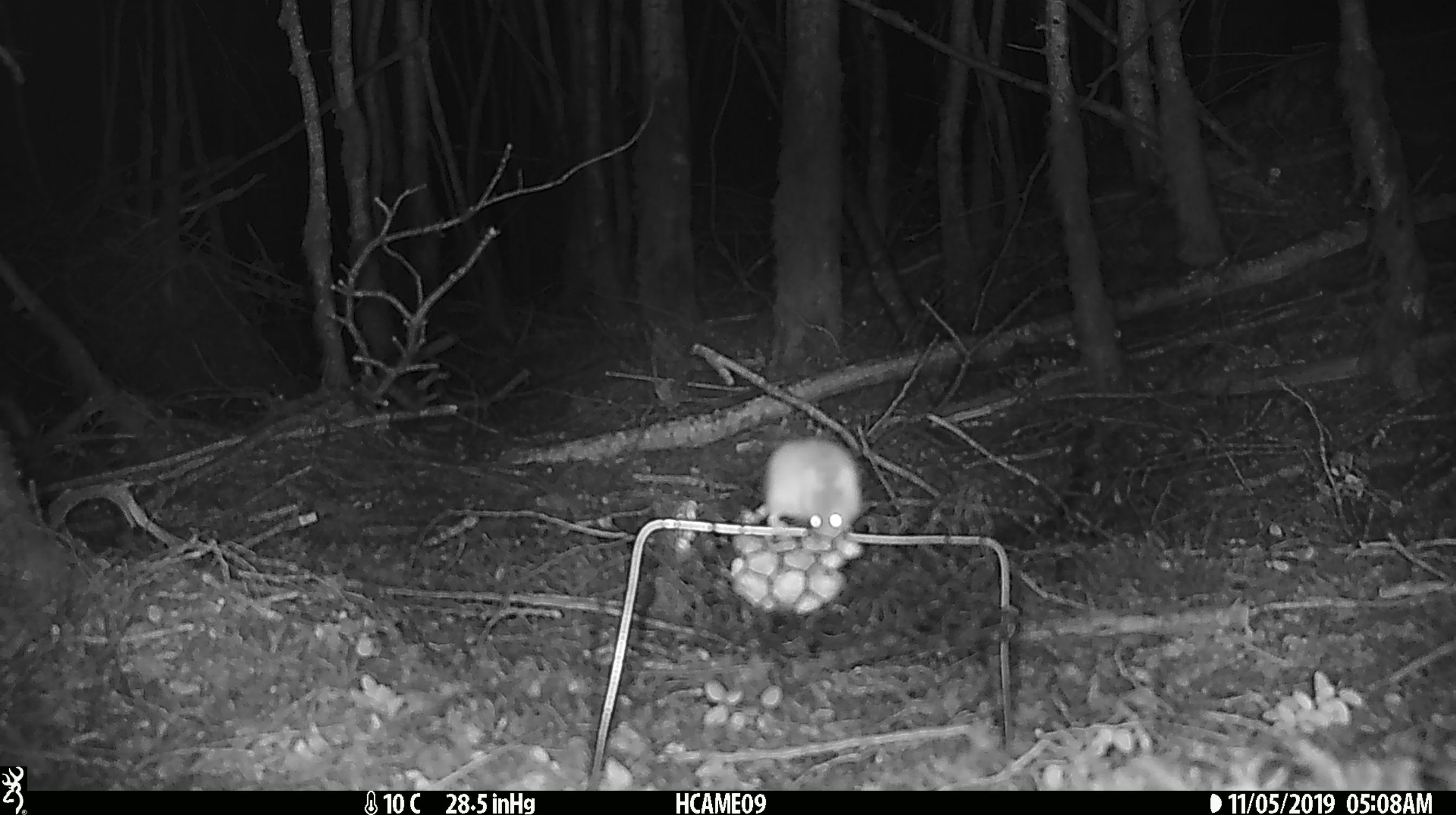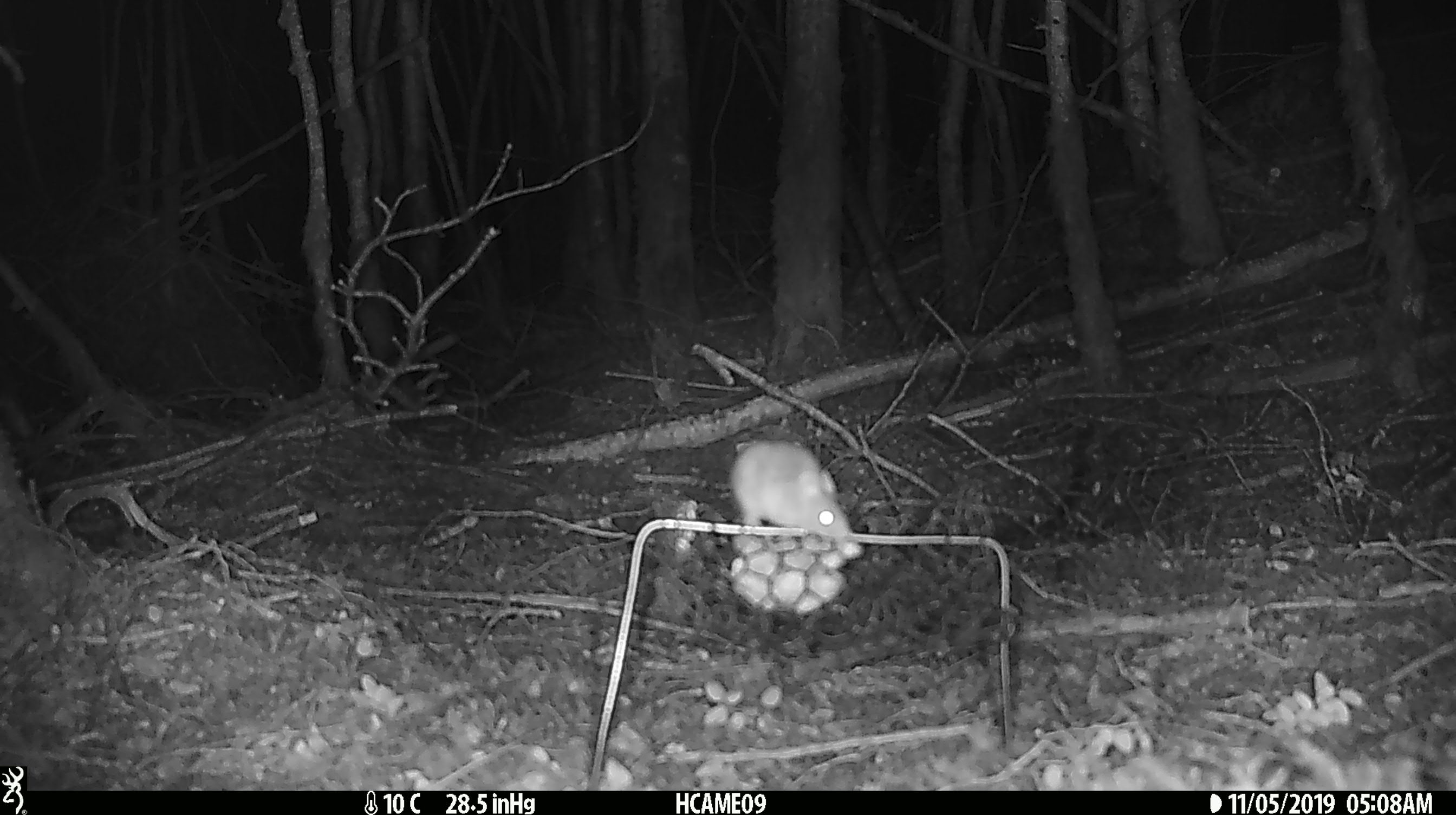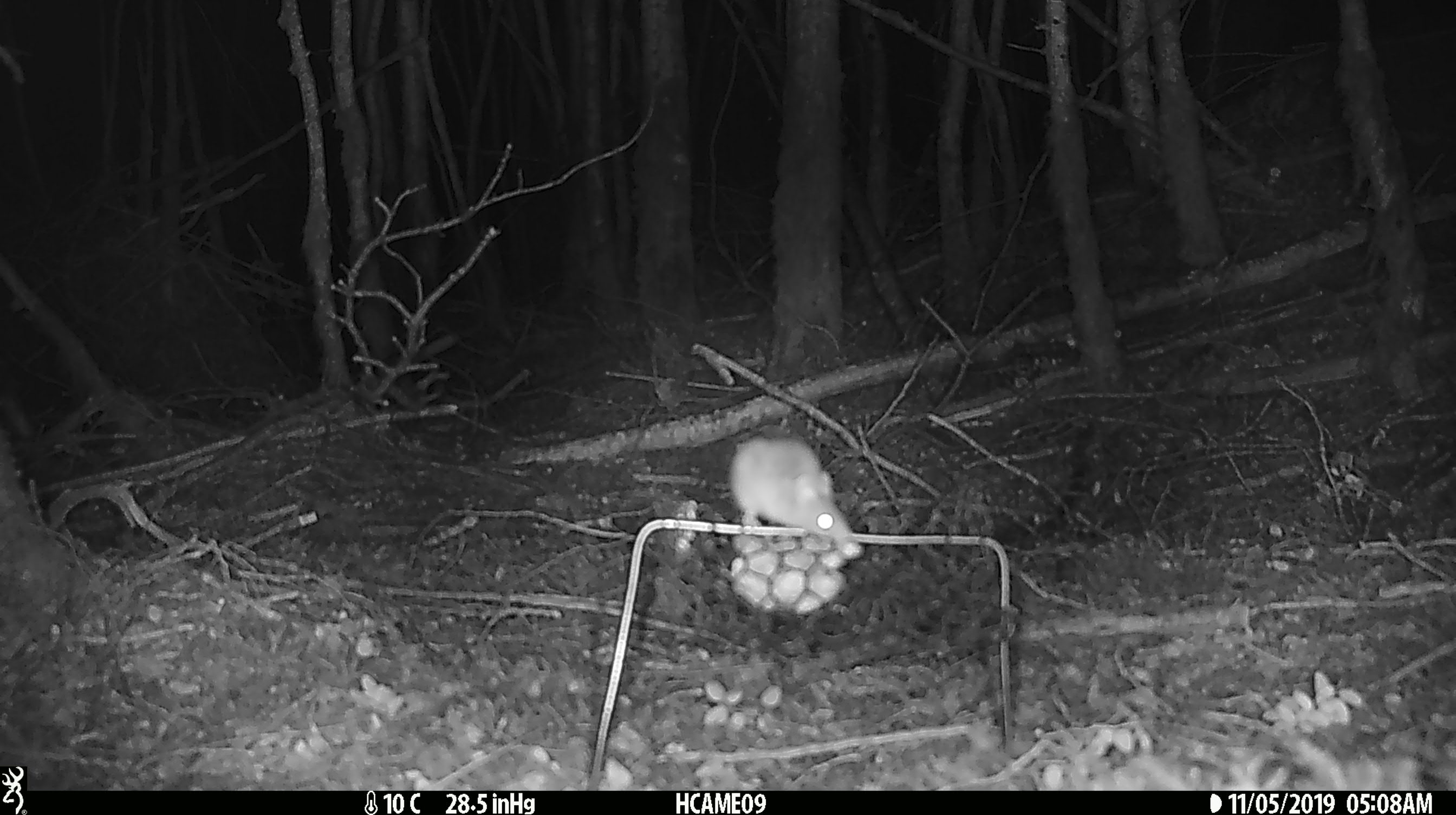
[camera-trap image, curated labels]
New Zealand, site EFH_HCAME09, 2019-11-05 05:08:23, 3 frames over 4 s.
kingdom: Animalia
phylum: Chordata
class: Mammalia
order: Rodentia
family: Muridae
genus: Mus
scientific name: Mus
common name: mouse